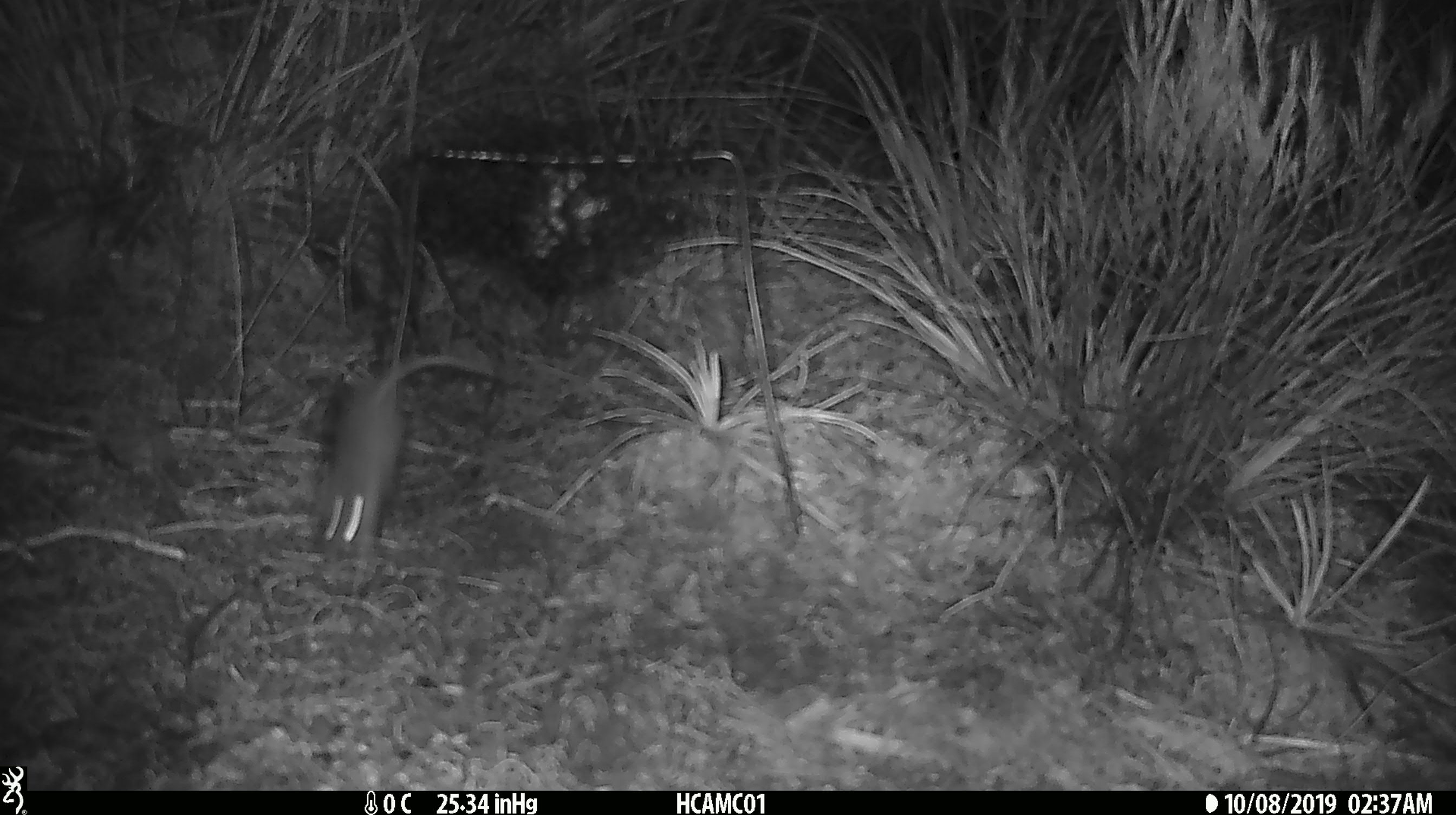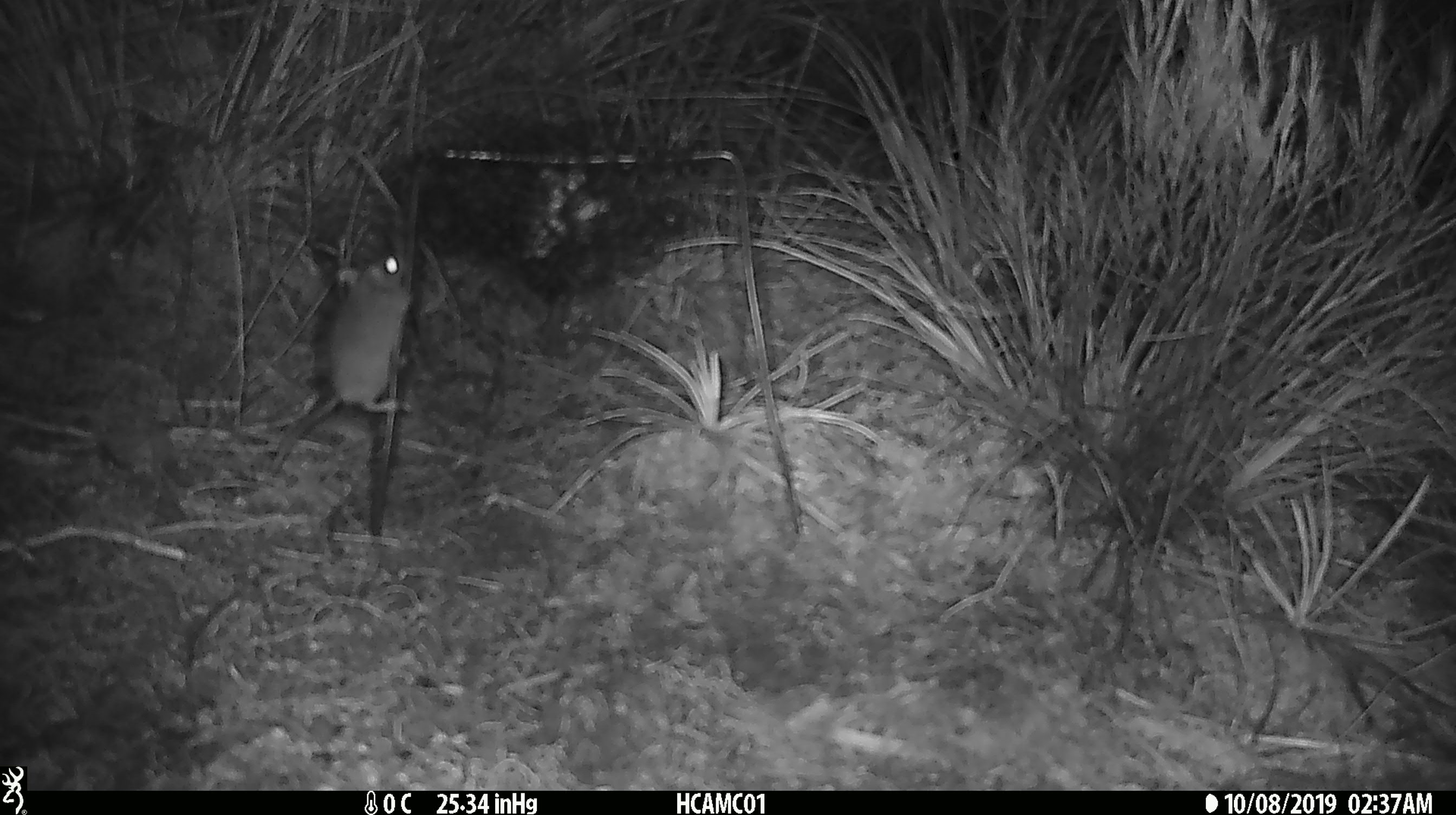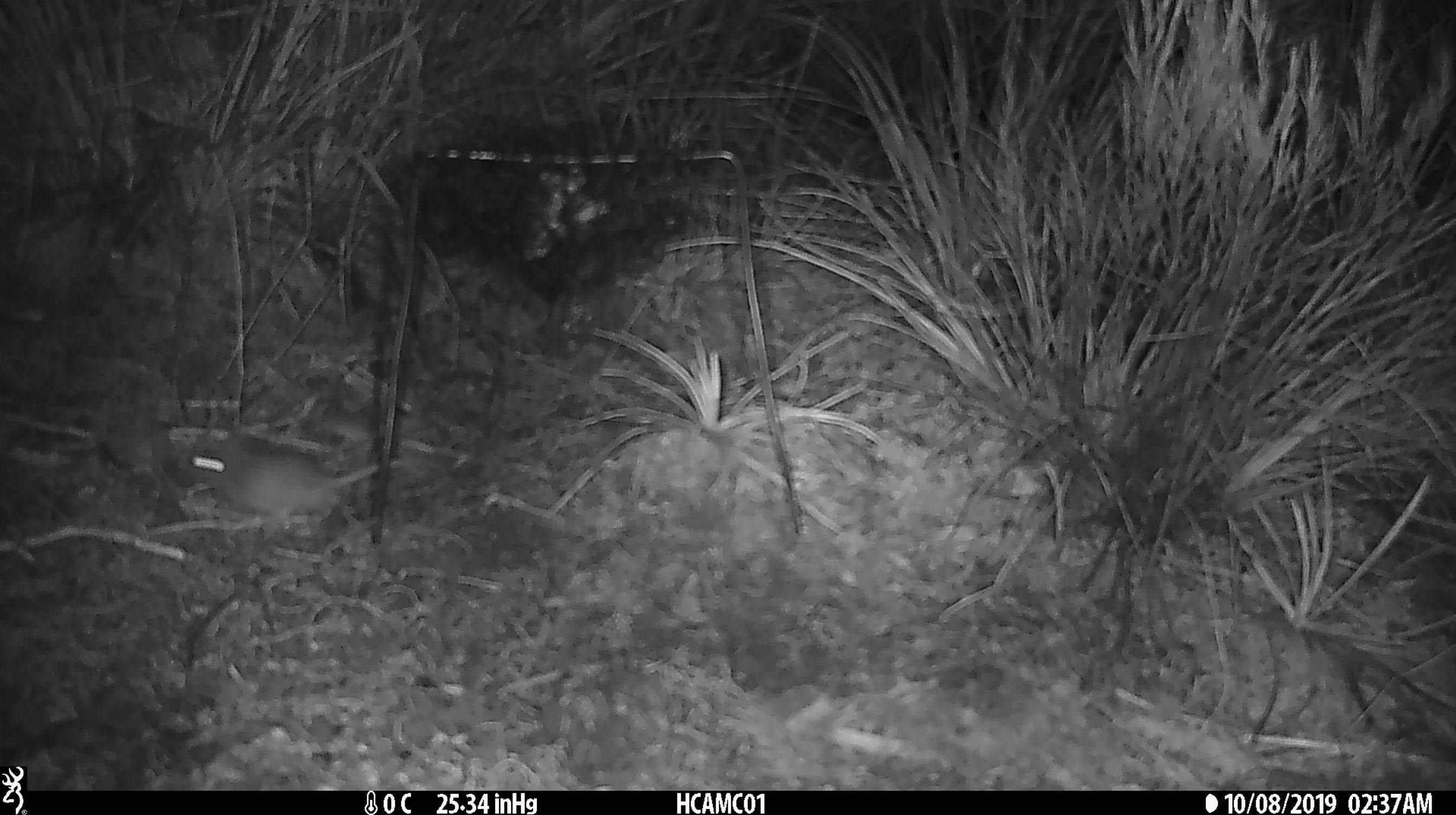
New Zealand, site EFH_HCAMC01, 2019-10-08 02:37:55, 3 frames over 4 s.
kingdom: Animalia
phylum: Chordata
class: Mammalia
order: Rodentia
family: Muridae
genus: Mus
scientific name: Mus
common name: mouse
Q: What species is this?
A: Mouse (Mus).